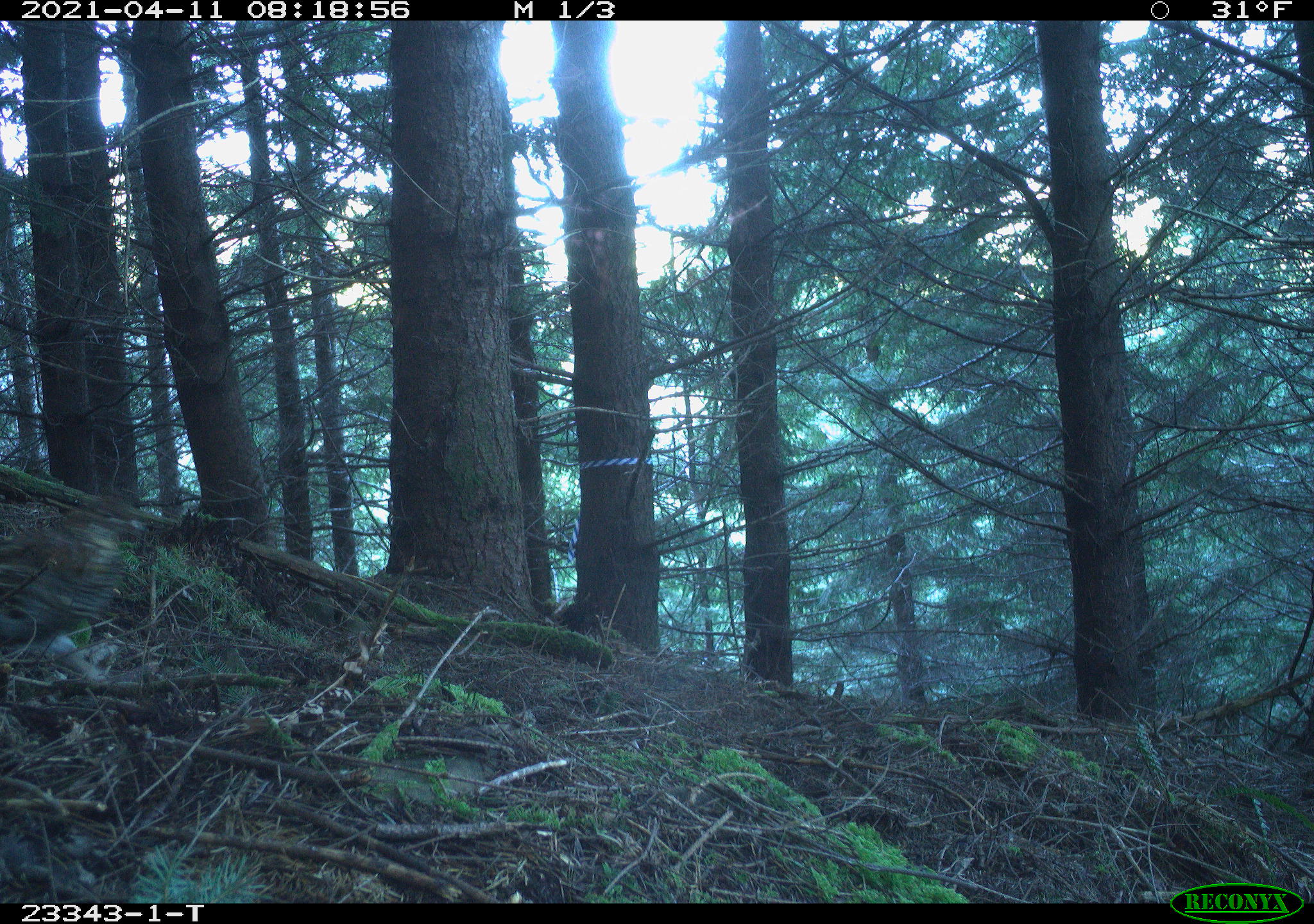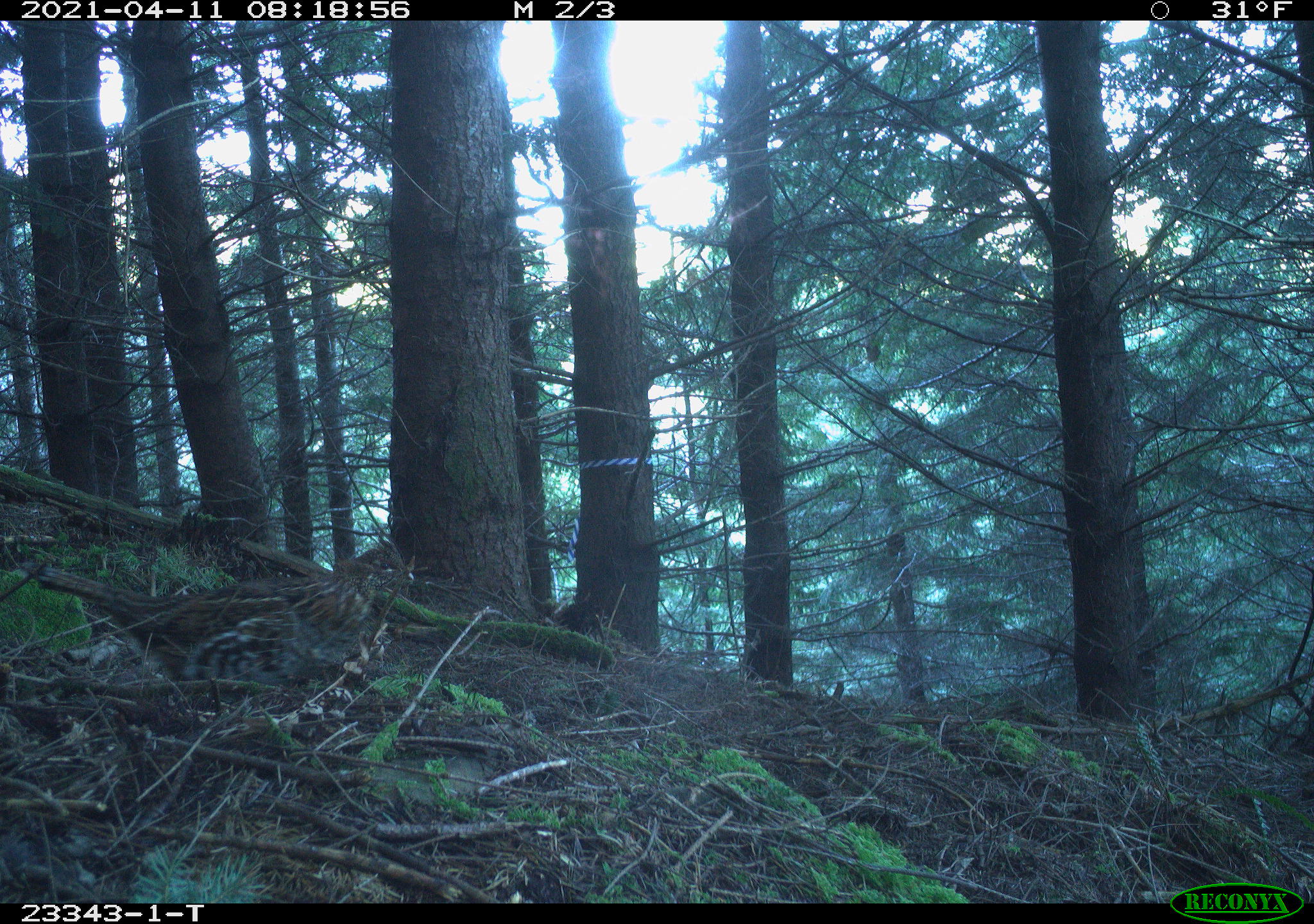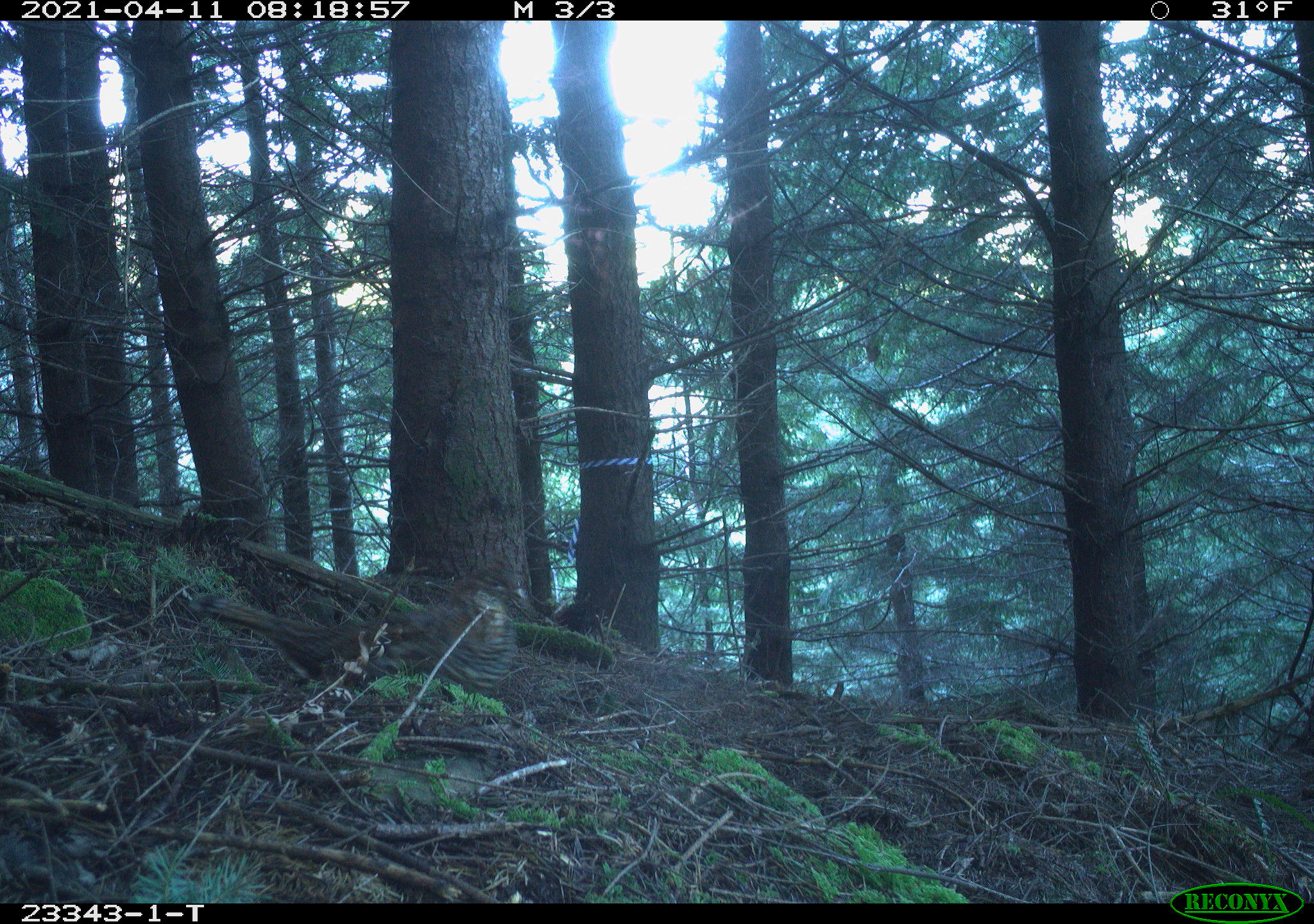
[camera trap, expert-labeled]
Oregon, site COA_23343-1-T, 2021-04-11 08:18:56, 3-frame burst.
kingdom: Animalia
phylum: Chordata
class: Aves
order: Galliformes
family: Phasianidae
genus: Bonasa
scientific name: Bonasa umbellus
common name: ruffed grouse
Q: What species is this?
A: Ruffed grouse (Bonasa umbellus).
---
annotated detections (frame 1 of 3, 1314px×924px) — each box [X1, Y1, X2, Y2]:
ruffed grouse: [5, 482, 149, 687]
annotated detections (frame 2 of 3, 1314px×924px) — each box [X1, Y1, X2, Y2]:
ruffed grouse: [32, 530, 428, 716]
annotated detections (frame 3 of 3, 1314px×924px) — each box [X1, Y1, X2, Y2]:
ruffed grouse: [197, 559, 538, 718]